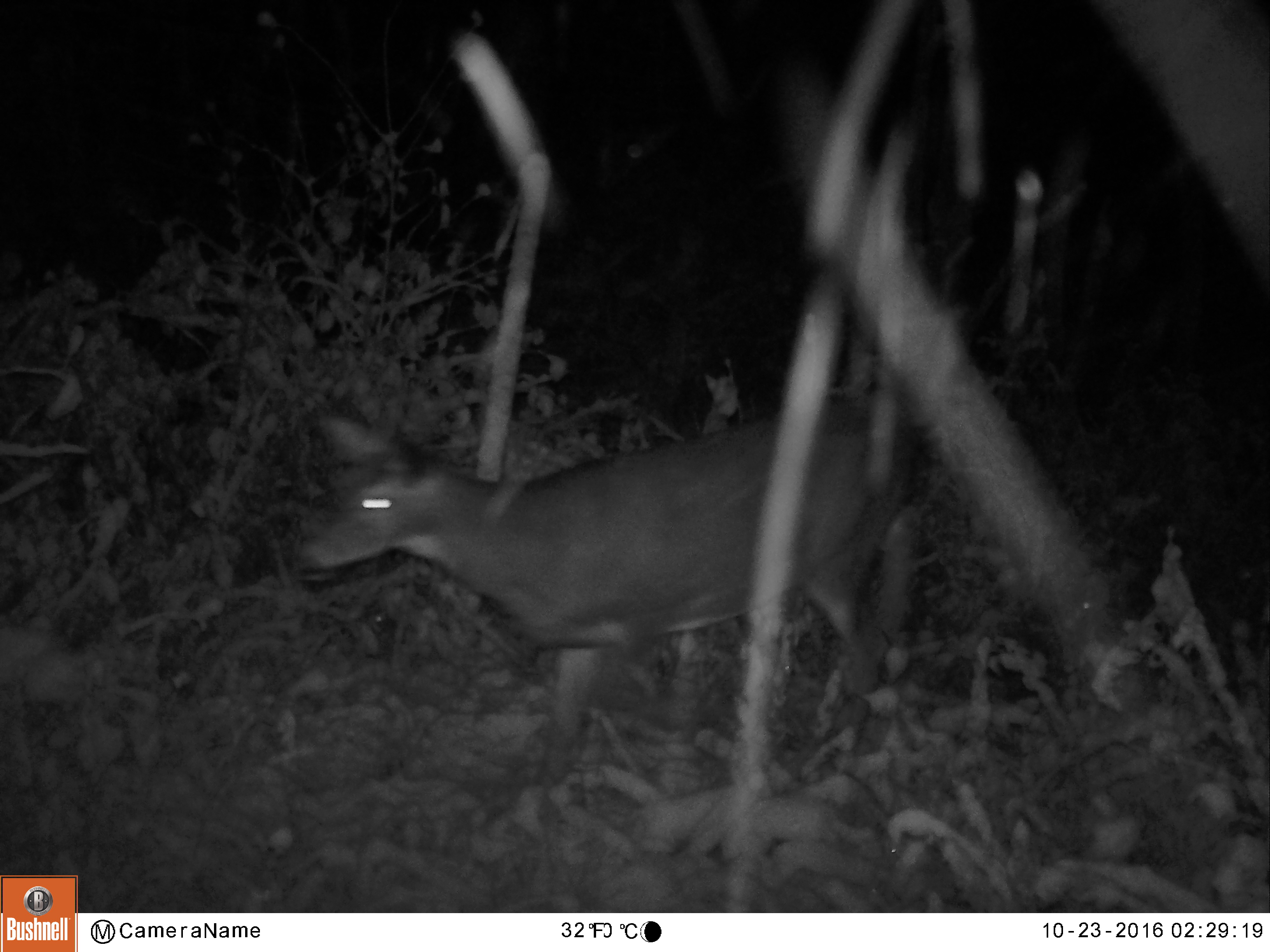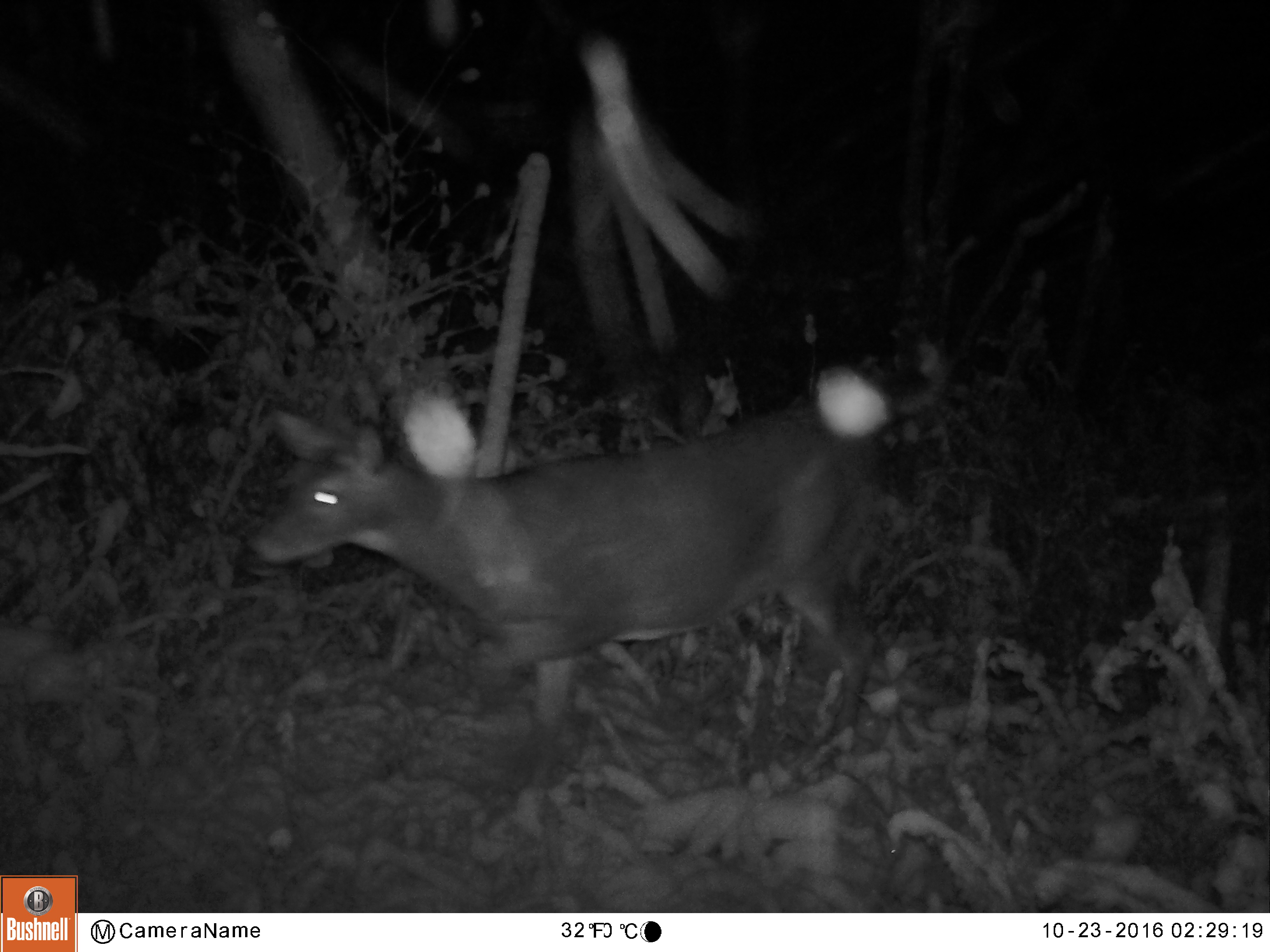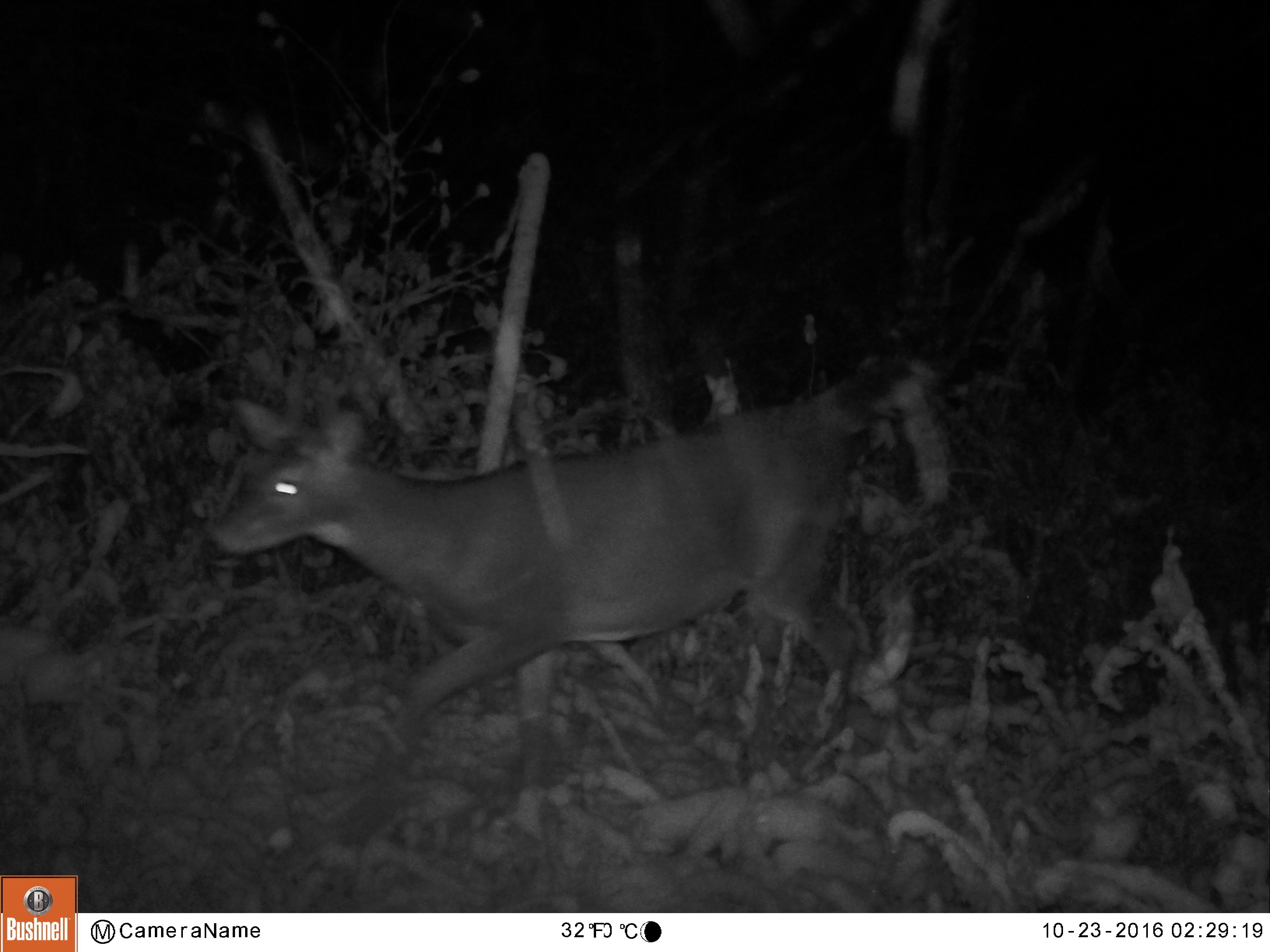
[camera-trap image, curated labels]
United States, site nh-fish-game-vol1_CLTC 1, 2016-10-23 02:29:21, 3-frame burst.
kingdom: Animalia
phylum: Chordata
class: Mammalia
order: Artiodactyla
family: Cervidae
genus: Odocoileus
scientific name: Odocoileus virginianus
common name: white-tailed deer